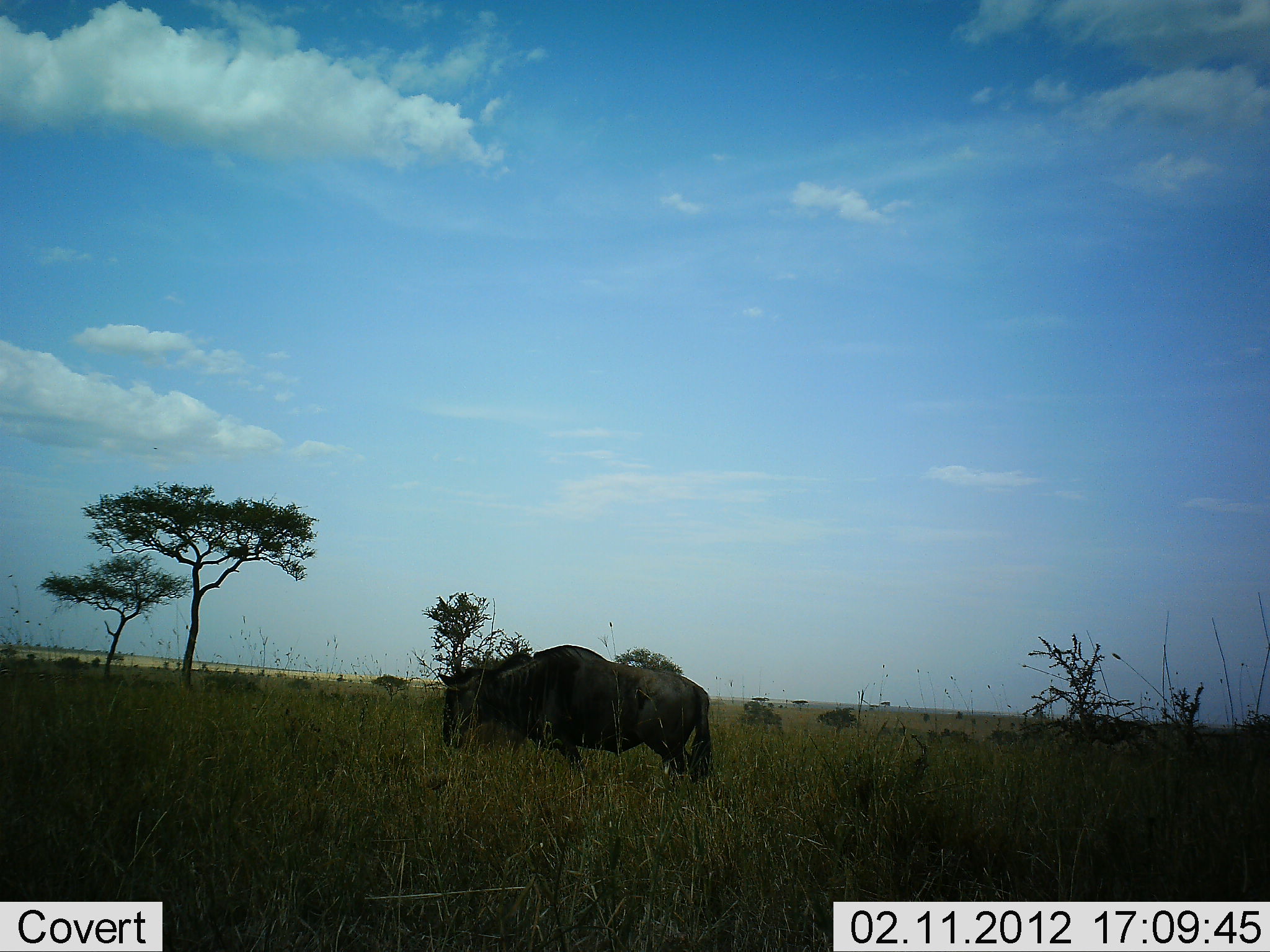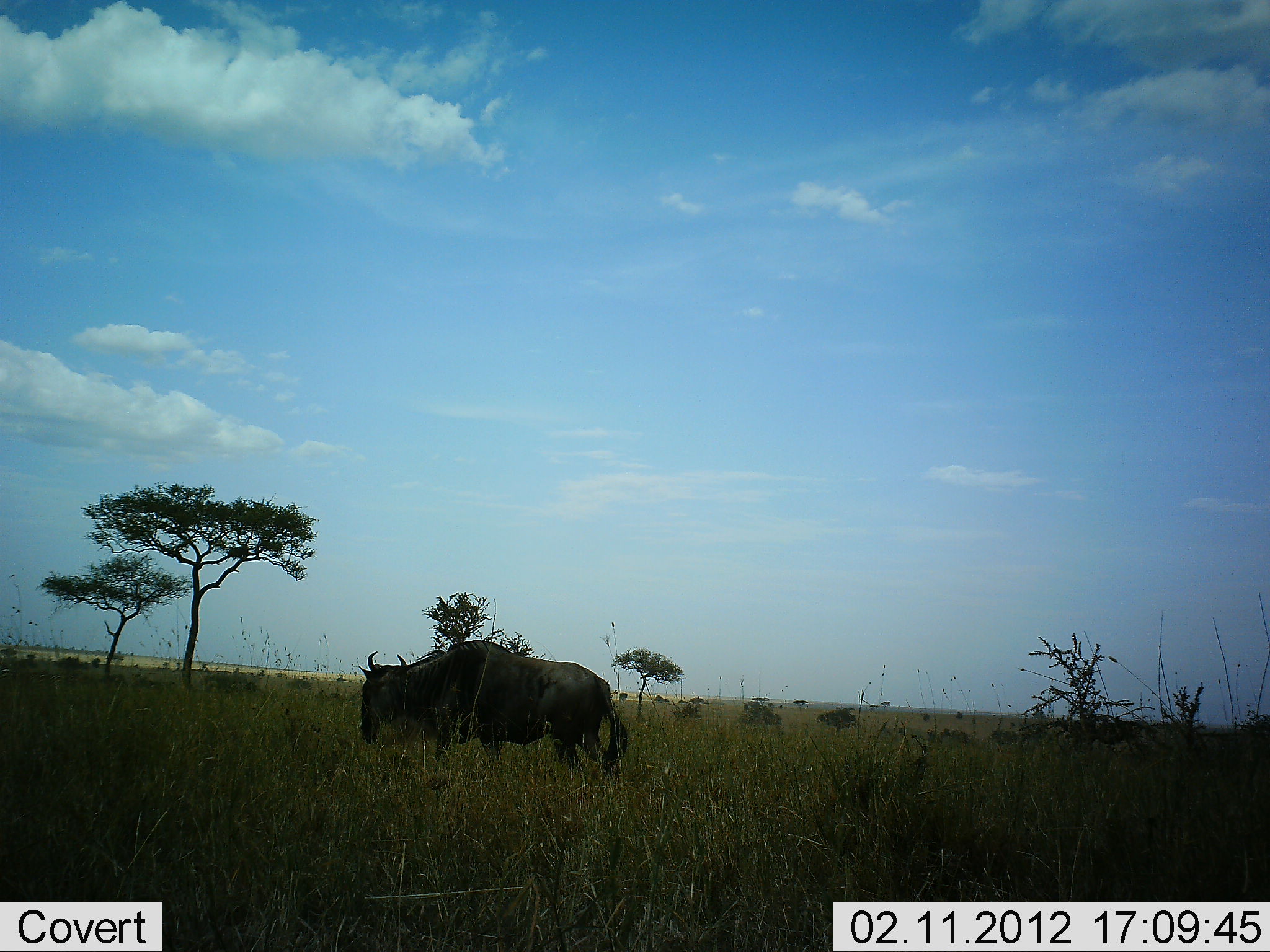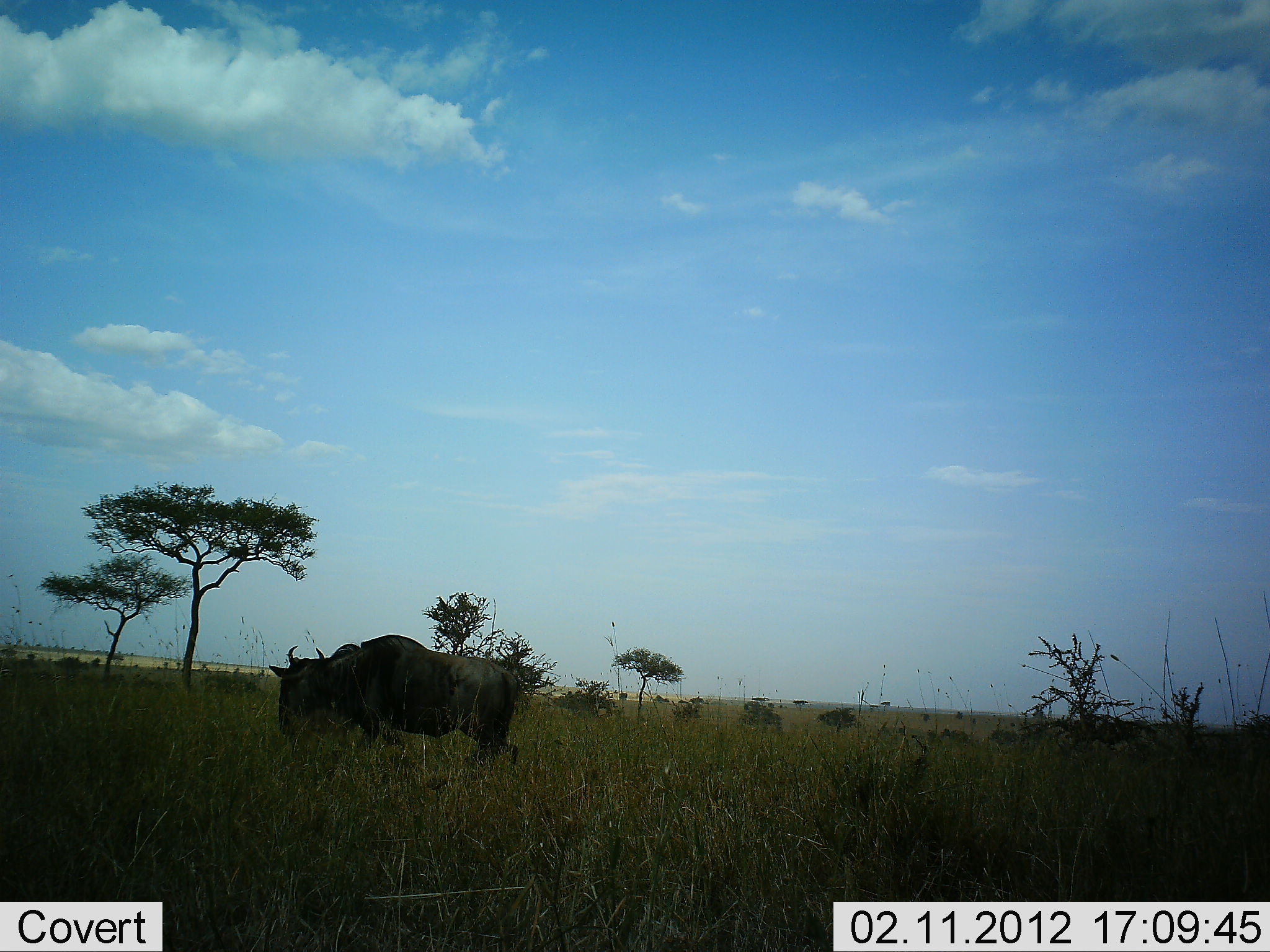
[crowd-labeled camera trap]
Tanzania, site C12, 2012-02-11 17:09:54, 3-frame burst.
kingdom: Animalia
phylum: Chordata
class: Mammalia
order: Artiodactyla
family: Bovidae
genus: Connochaetes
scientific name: Connochaetes taurinus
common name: blue wildebeest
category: wildebeest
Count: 1.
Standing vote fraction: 9%.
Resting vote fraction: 5%.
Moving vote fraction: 100%.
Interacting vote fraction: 5%.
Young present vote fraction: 0%.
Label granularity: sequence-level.